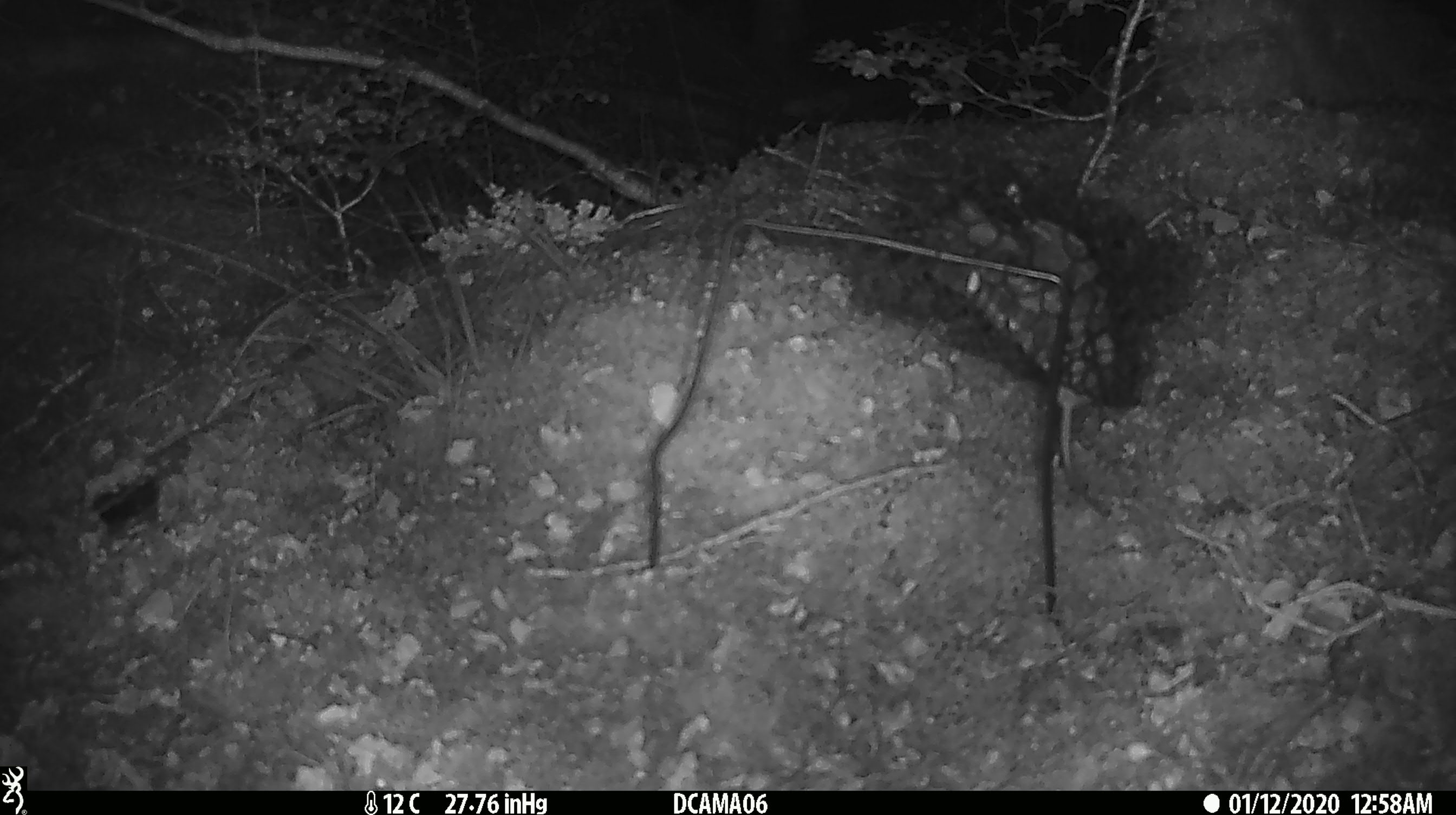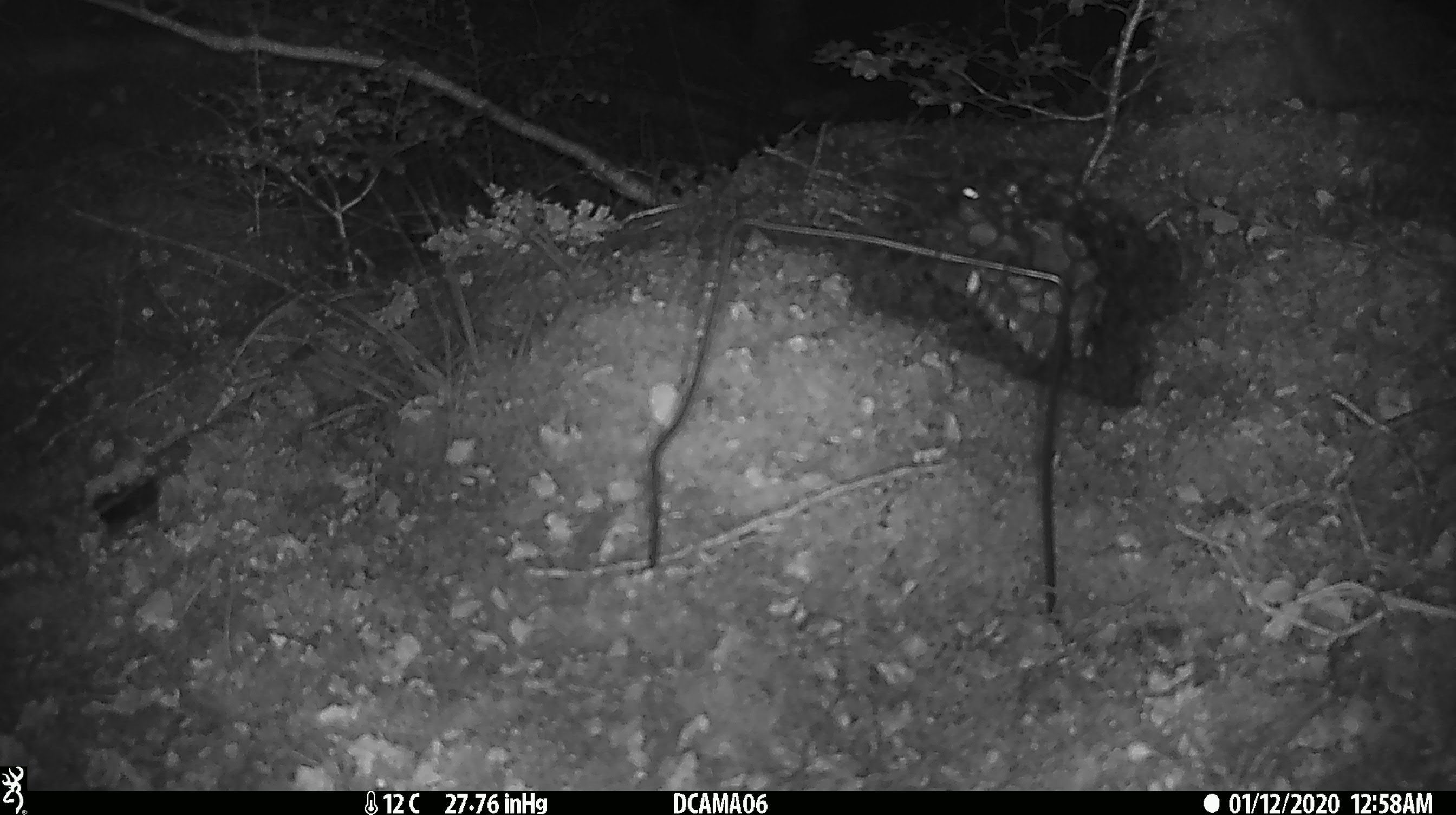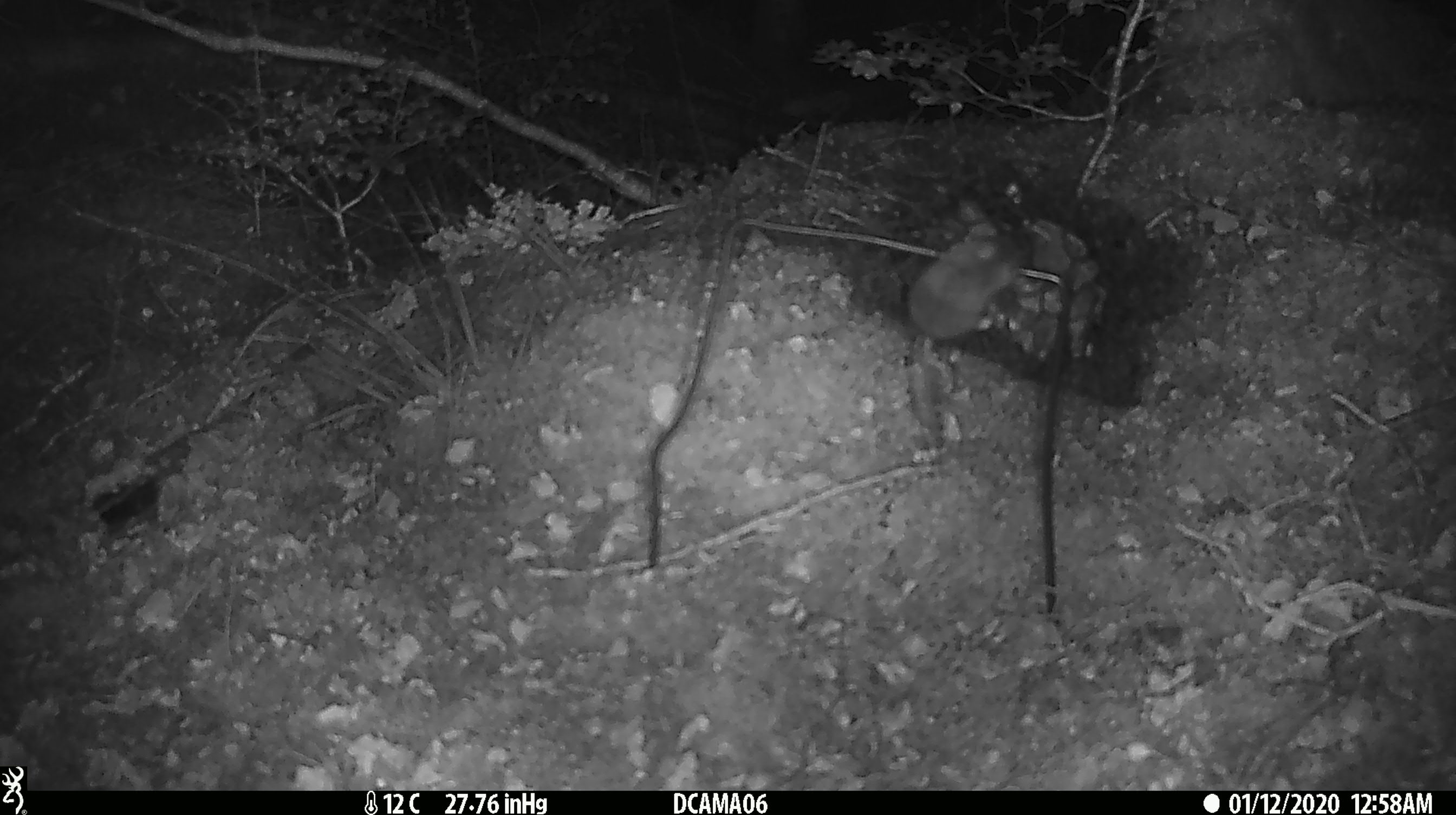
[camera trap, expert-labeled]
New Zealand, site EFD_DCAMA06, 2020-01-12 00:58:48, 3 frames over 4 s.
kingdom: Animalia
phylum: Chordata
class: Mammalia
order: Rodentia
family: Muridae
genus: Mus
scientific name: Mus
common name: mouse